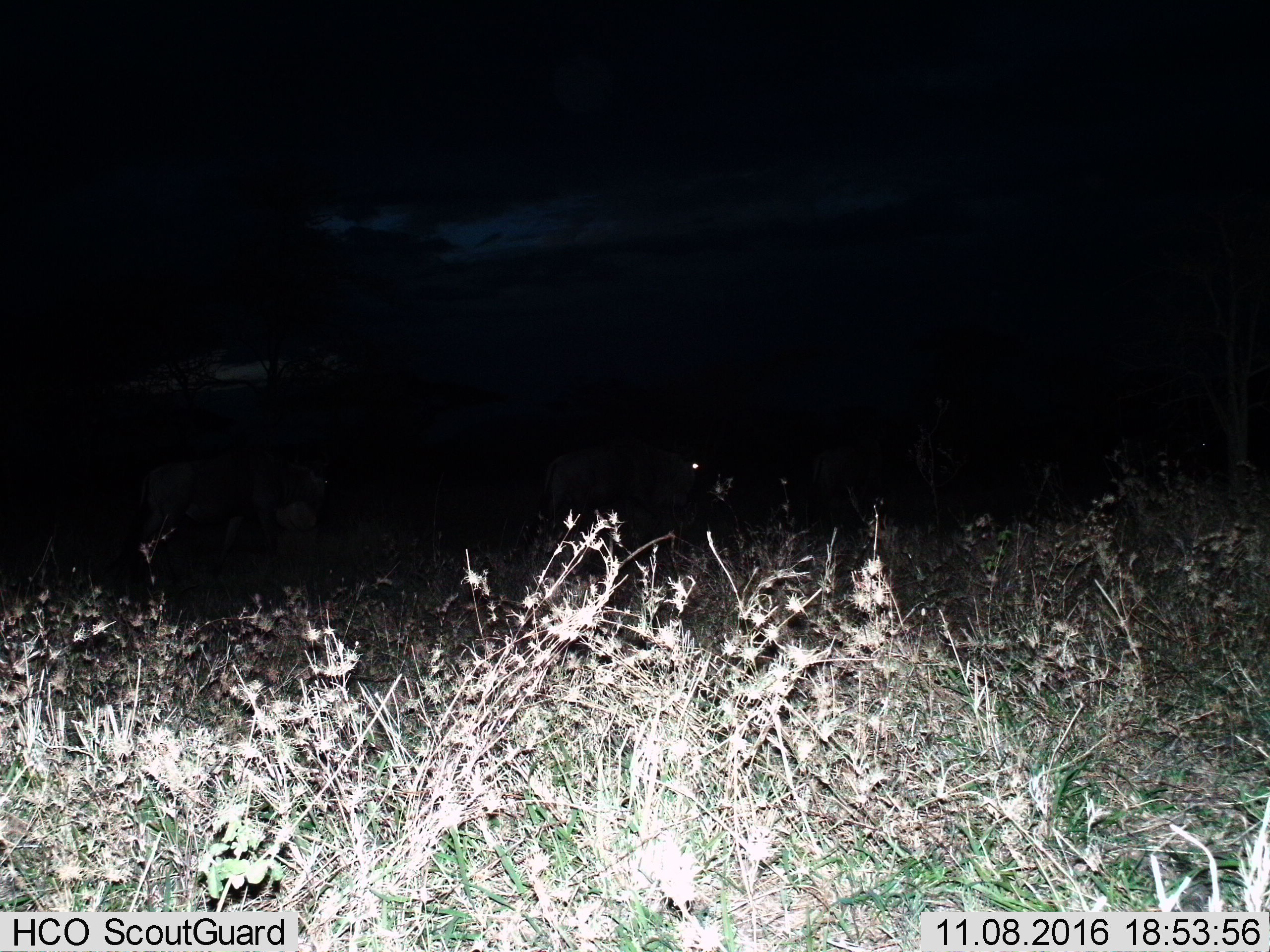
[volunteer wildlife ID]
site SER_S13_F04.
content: unidentified animal